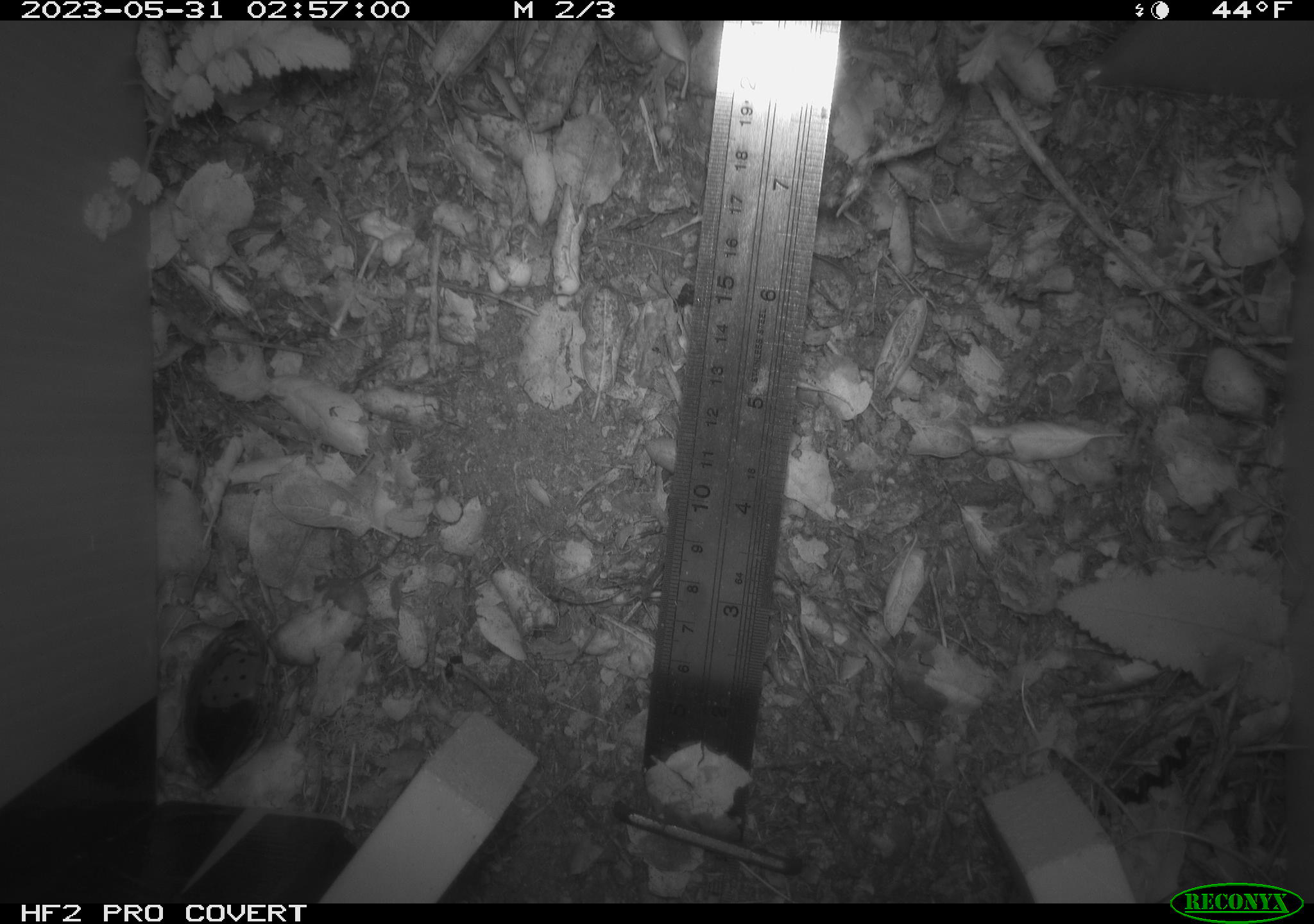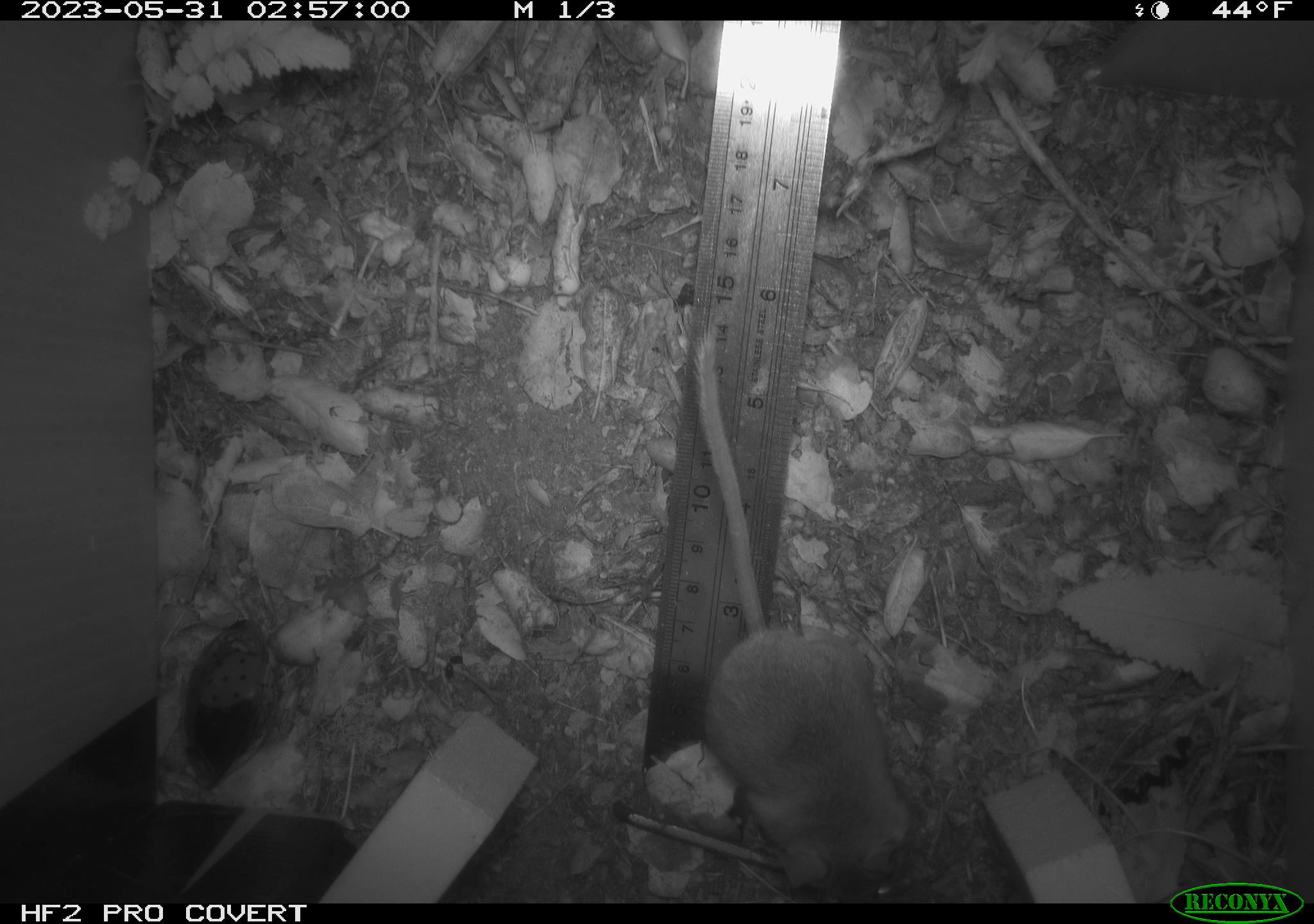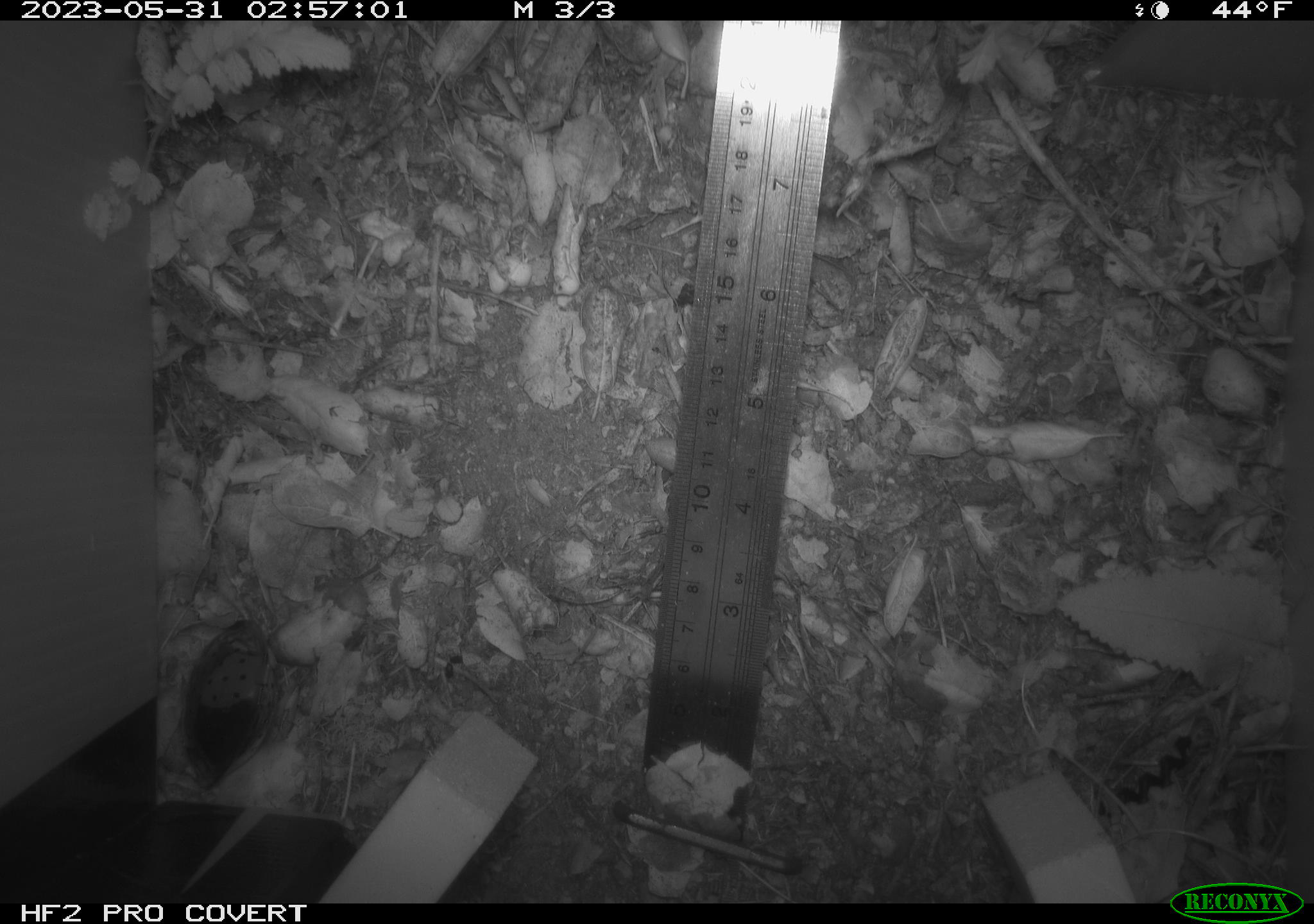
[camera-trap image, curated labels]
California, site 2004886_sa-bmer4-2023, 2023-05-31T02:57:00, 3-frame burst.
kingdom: Animalia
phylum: Chordata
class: Mammalia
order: Rodentia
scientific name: Rodentia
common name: mouse species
Mouse species (Rodentia).